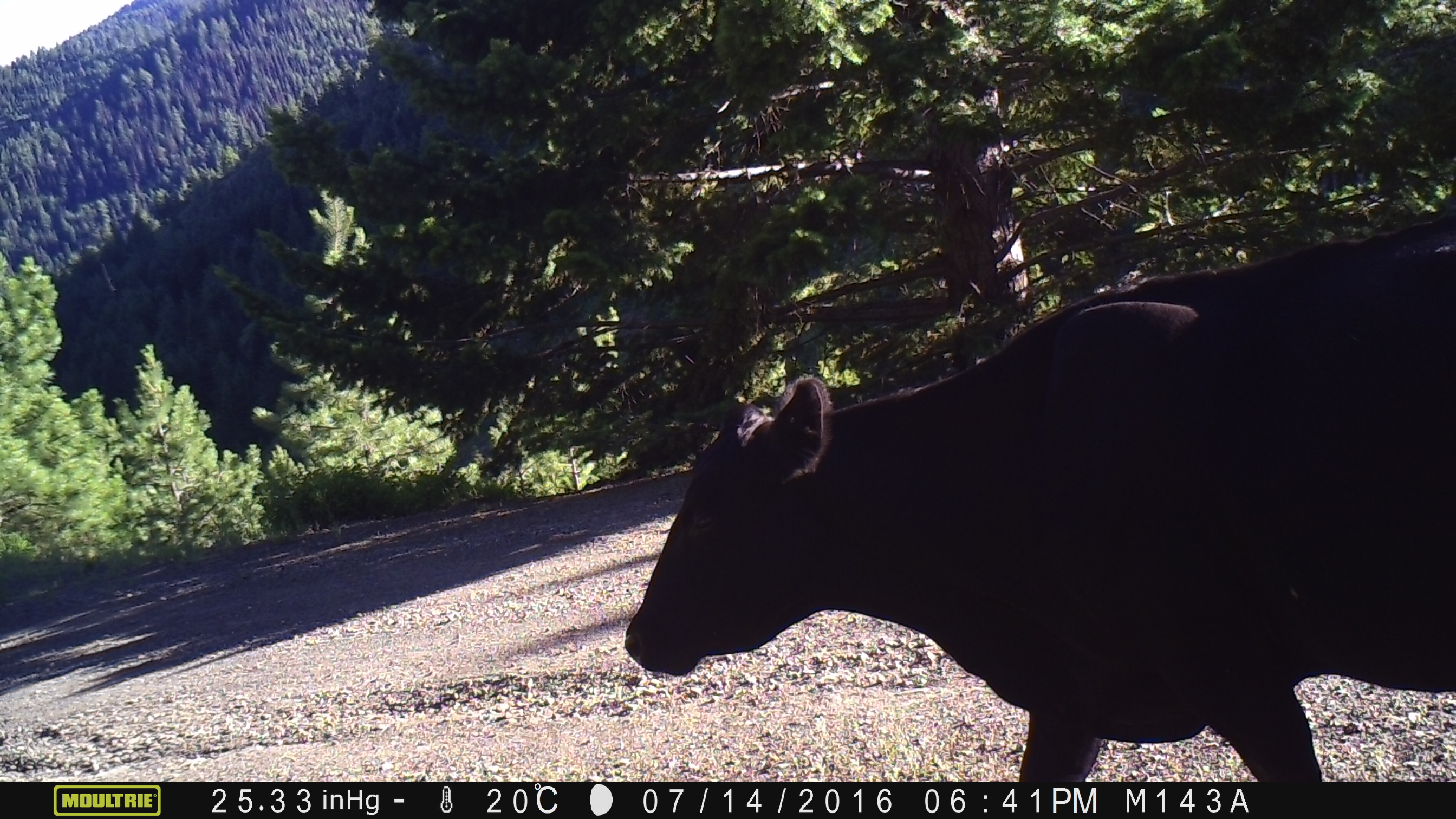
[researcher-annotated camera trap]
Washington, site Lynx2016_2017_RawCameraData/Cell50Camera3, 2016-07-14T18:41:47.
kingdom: Animalia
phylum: Chordata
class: Mammalia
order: Artiodactyla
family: Bovidae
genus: Bos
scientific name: Bos taurus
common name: domestic cattle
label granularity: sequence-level